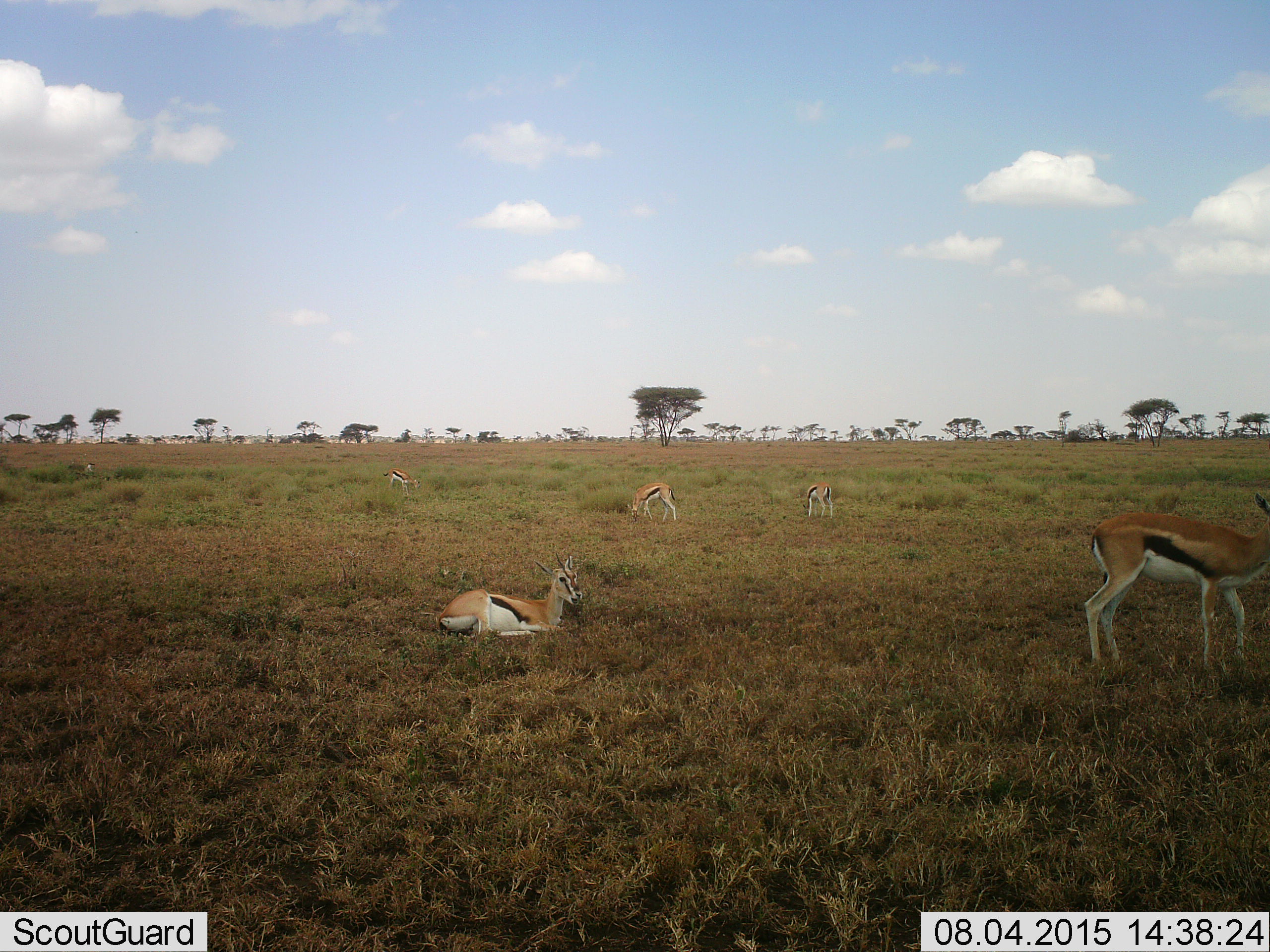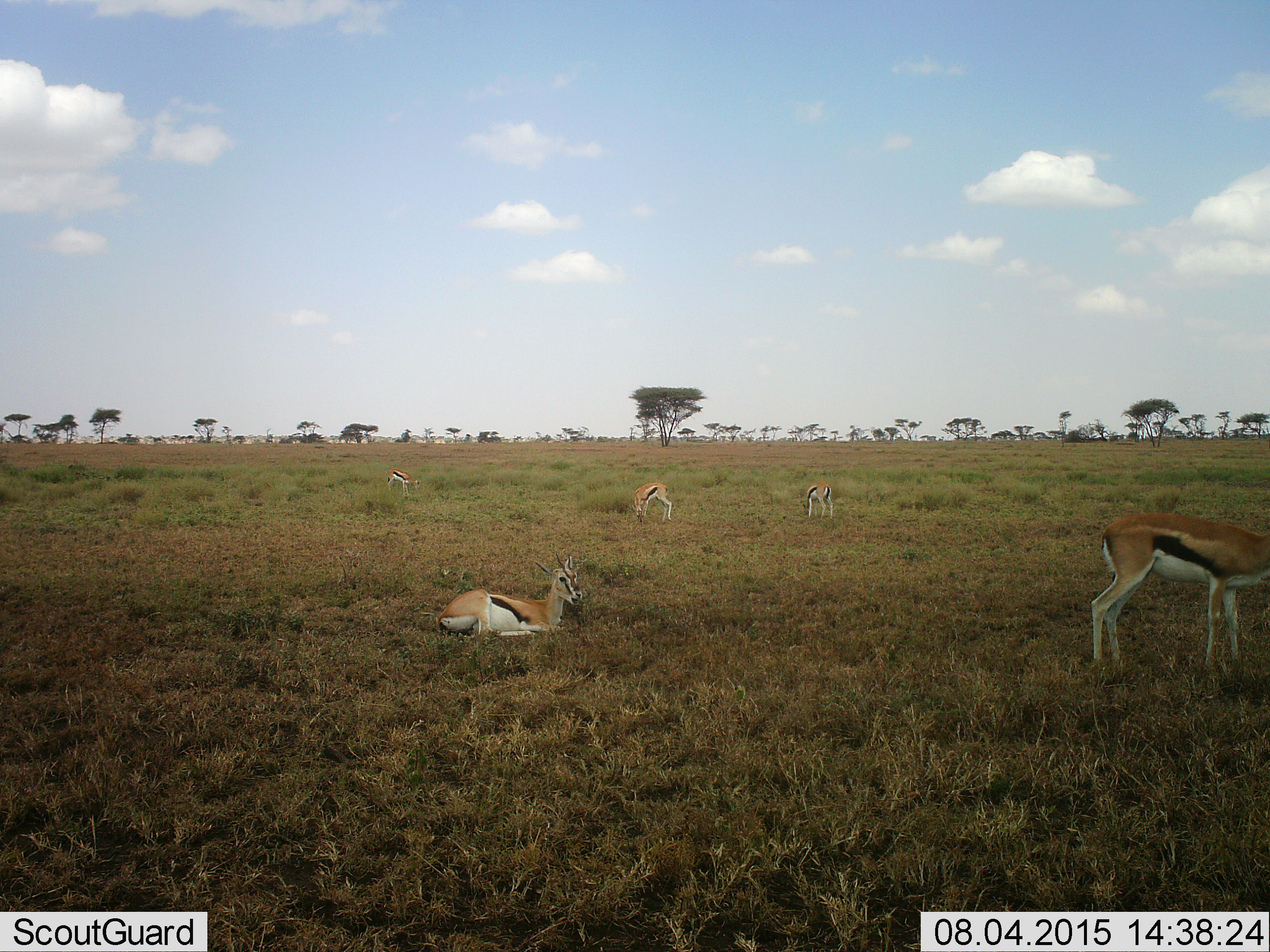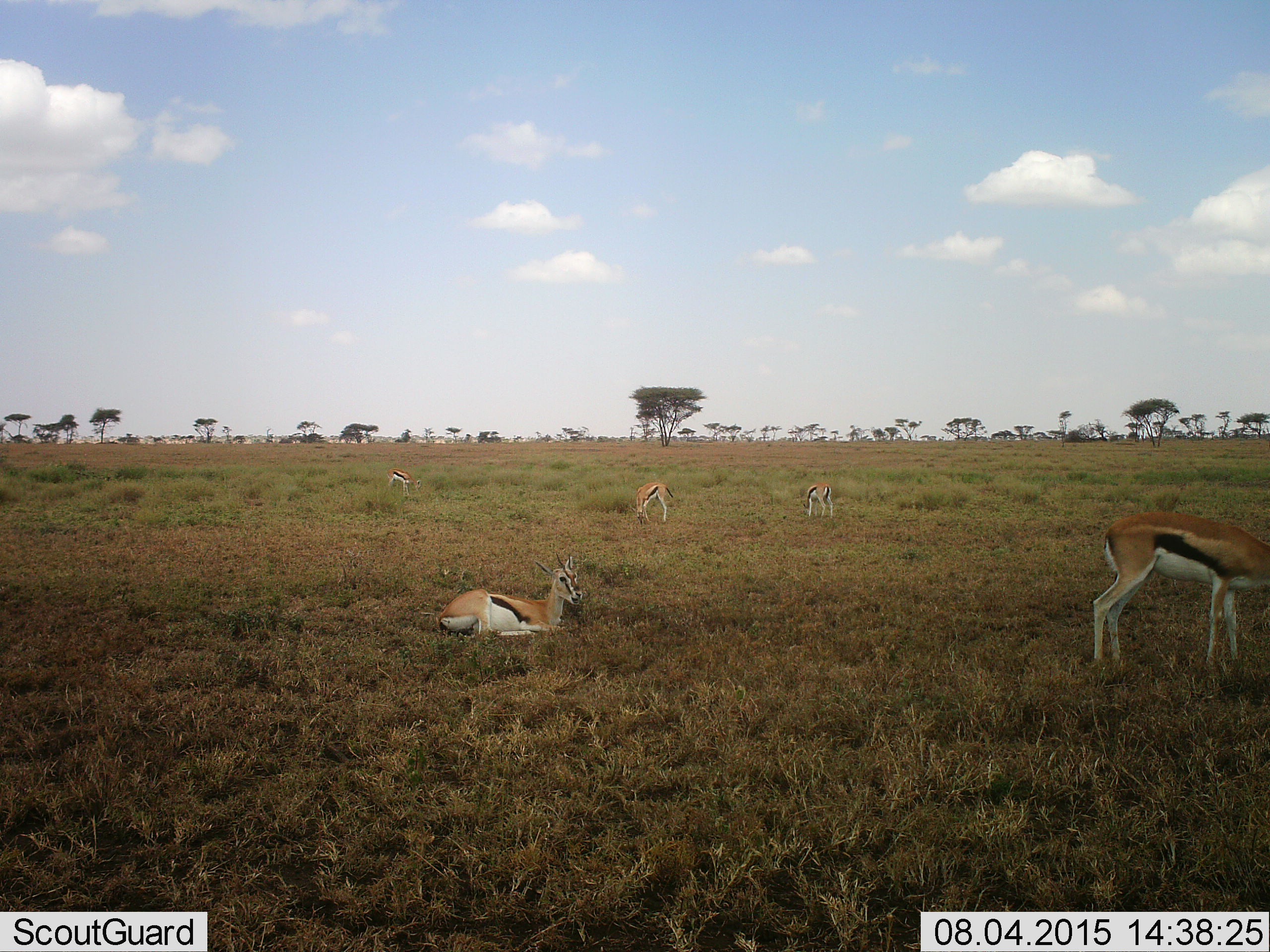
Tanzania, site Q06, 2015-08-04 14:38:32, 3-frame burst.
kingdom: Animalia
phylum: Chordata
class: Mammalia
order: Artiodactyla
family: Bovidae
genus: Eudorcas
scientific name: Eudorcas thomsonii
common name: thomson's gazelle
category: gazellethomsons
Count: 6.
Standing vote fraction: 29%.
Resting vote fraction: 71%.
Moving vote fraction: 29%.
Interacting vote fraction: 0%.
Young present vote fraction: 0%.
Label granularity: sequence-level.